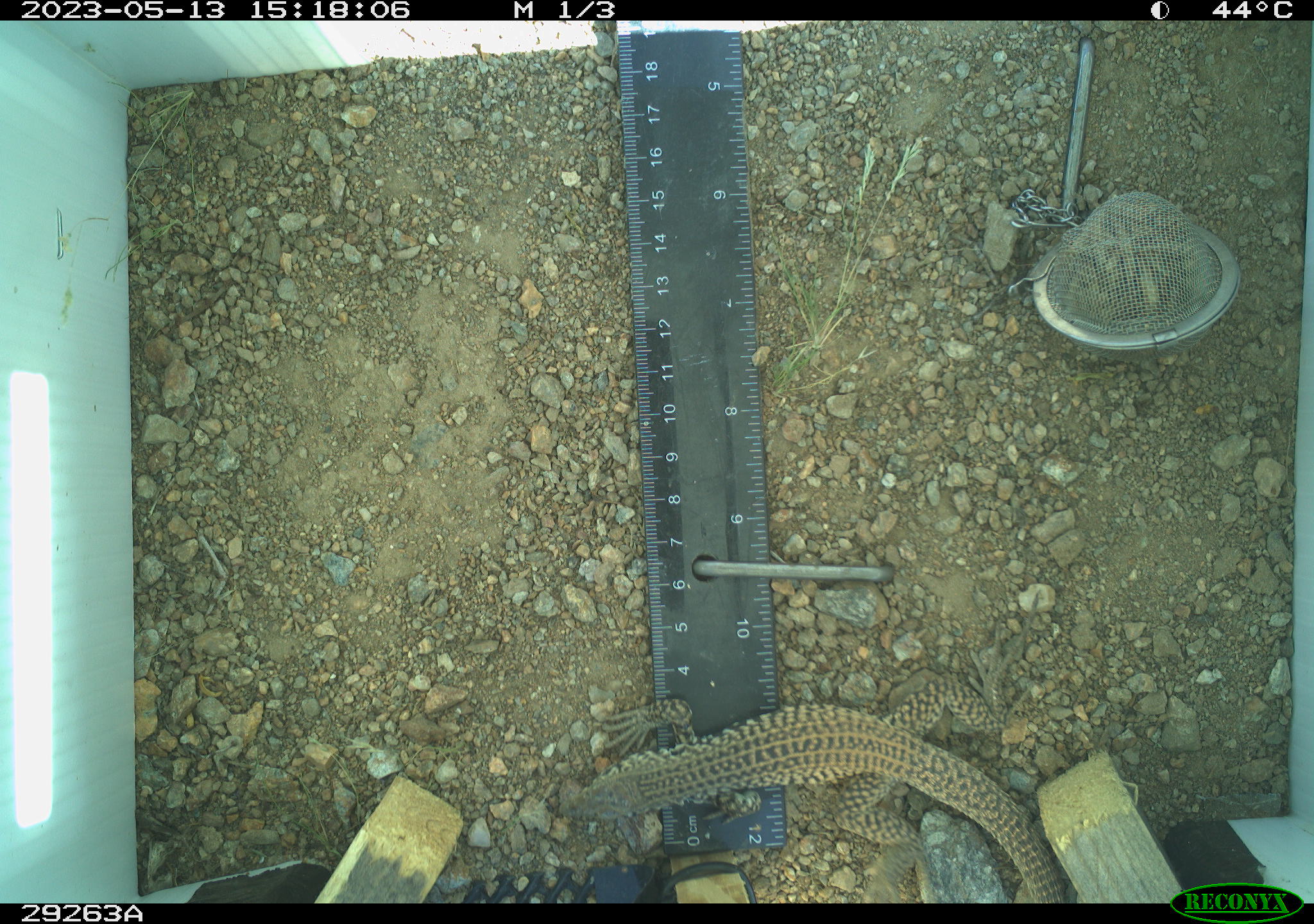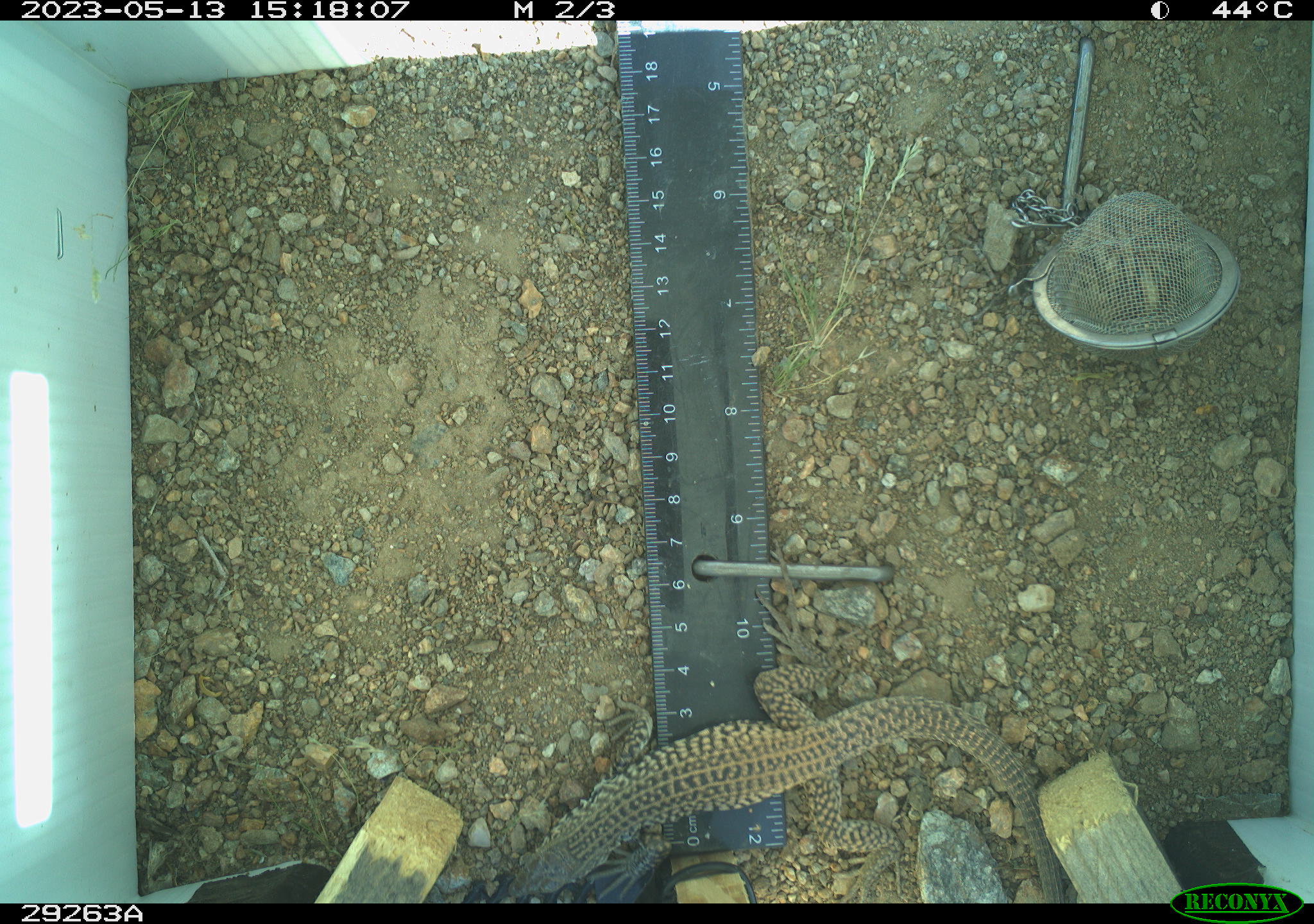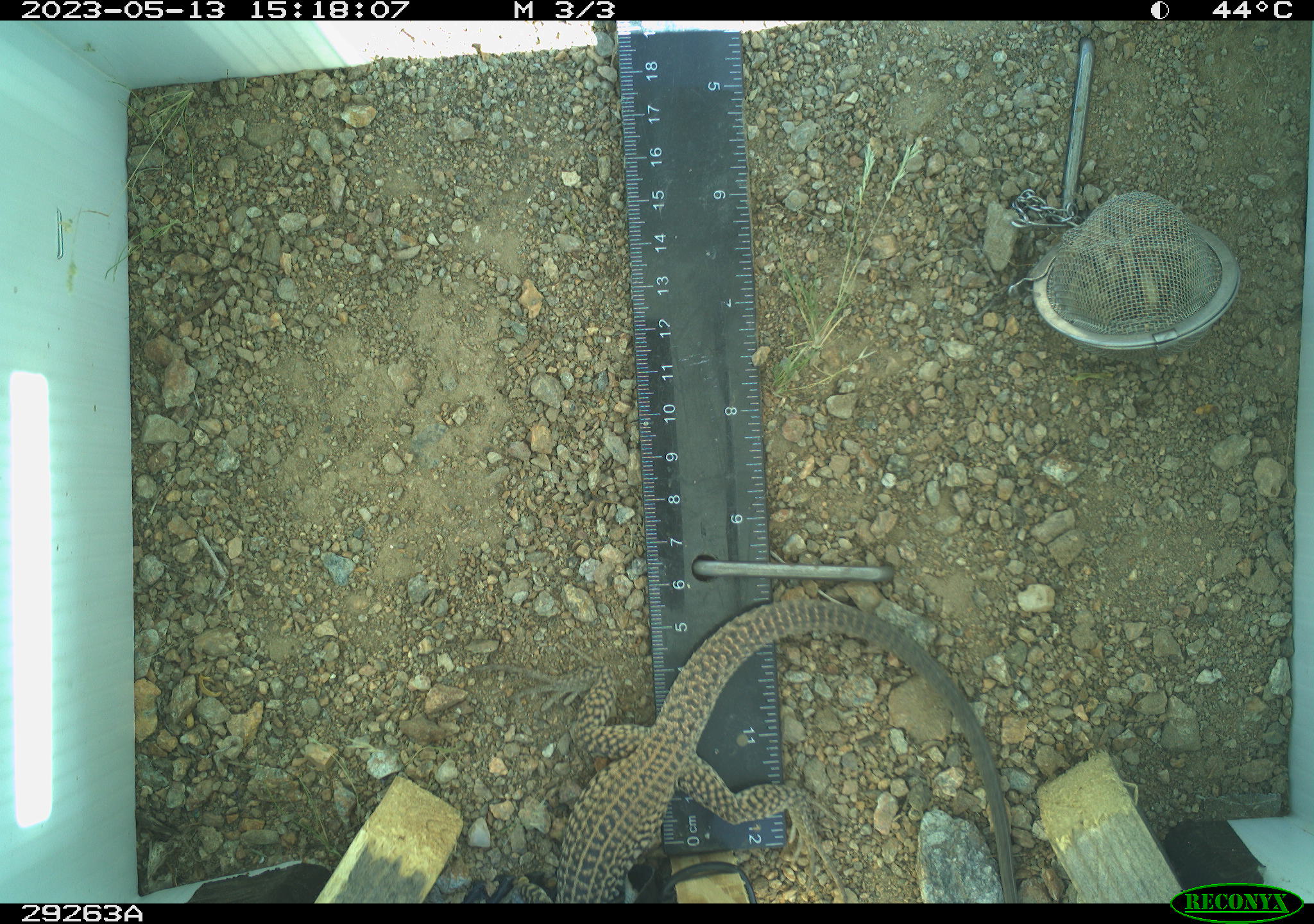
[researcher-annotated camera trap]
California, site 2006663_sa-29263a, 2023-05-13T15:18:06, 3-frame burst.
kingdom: Animalia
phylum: Chordata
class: Reptilia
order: Squamata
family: Teiidae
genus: Aspidoscelis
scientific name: Aspidoscelis tigris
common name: western whiptail